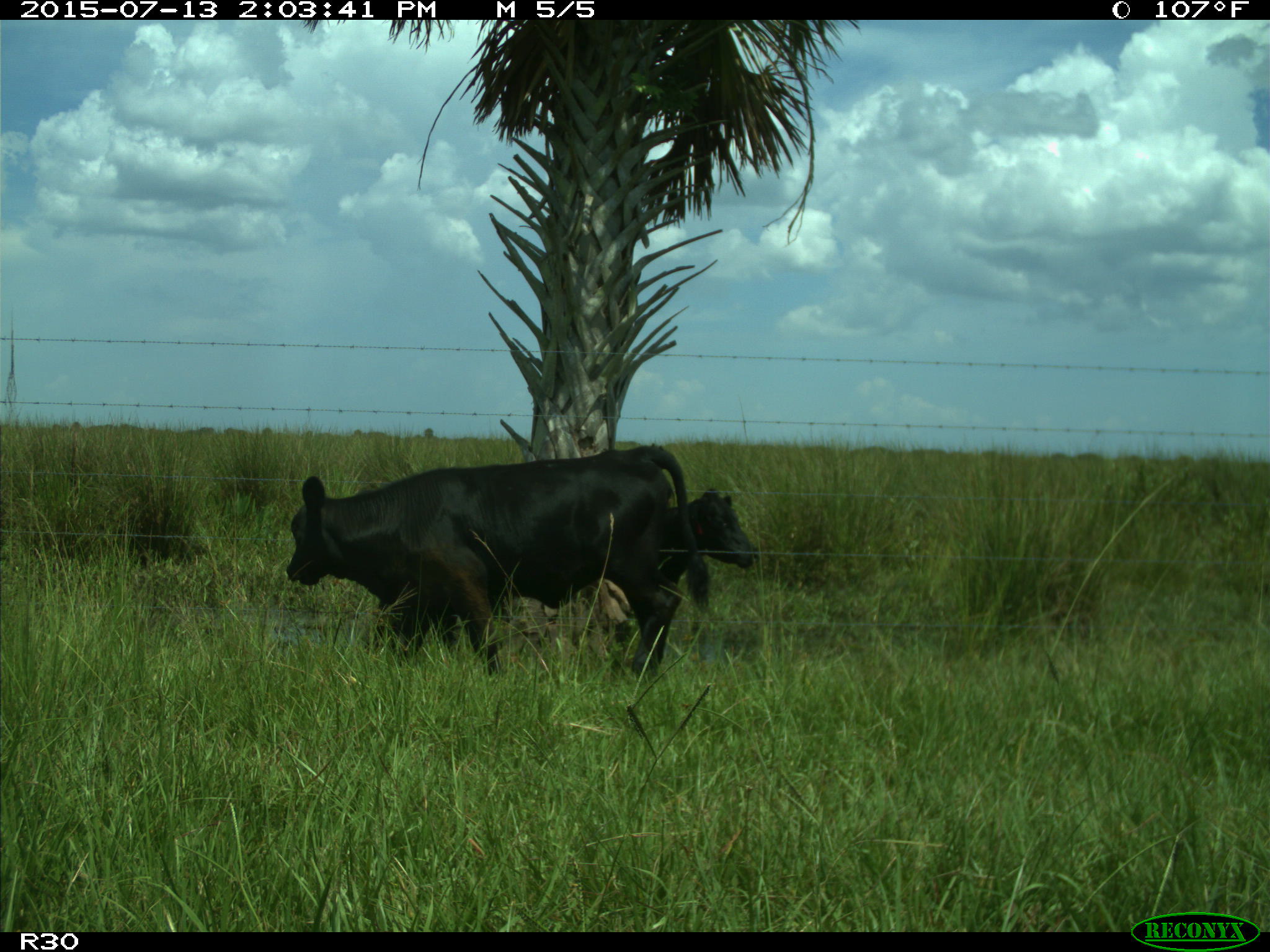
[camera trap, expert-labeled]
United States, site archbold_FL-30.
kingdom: Animalia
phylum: Chordata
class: Mammalia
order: Artiodactyla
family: Bovidae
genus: Bos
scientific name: Bos taurus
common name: domestic cow